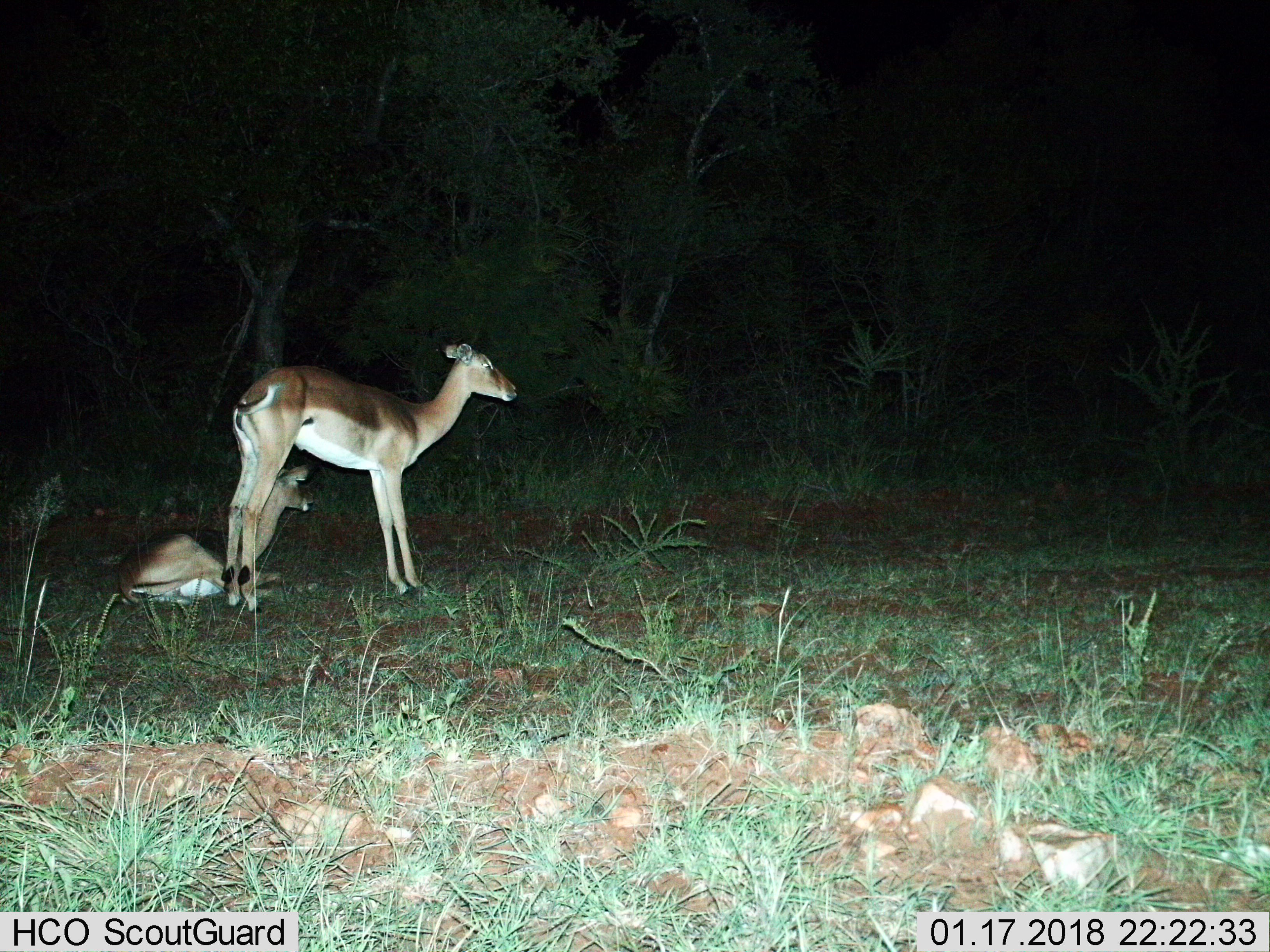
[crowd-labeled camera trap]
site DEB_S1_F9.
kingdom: Animalia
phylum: Chordata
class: Mammalia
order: Artiodactyla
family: Bovidae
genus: Aepyceros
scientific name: Aepyceros melampus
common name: impala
Impala (Aepyceros melampus), count 2. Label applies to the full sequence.